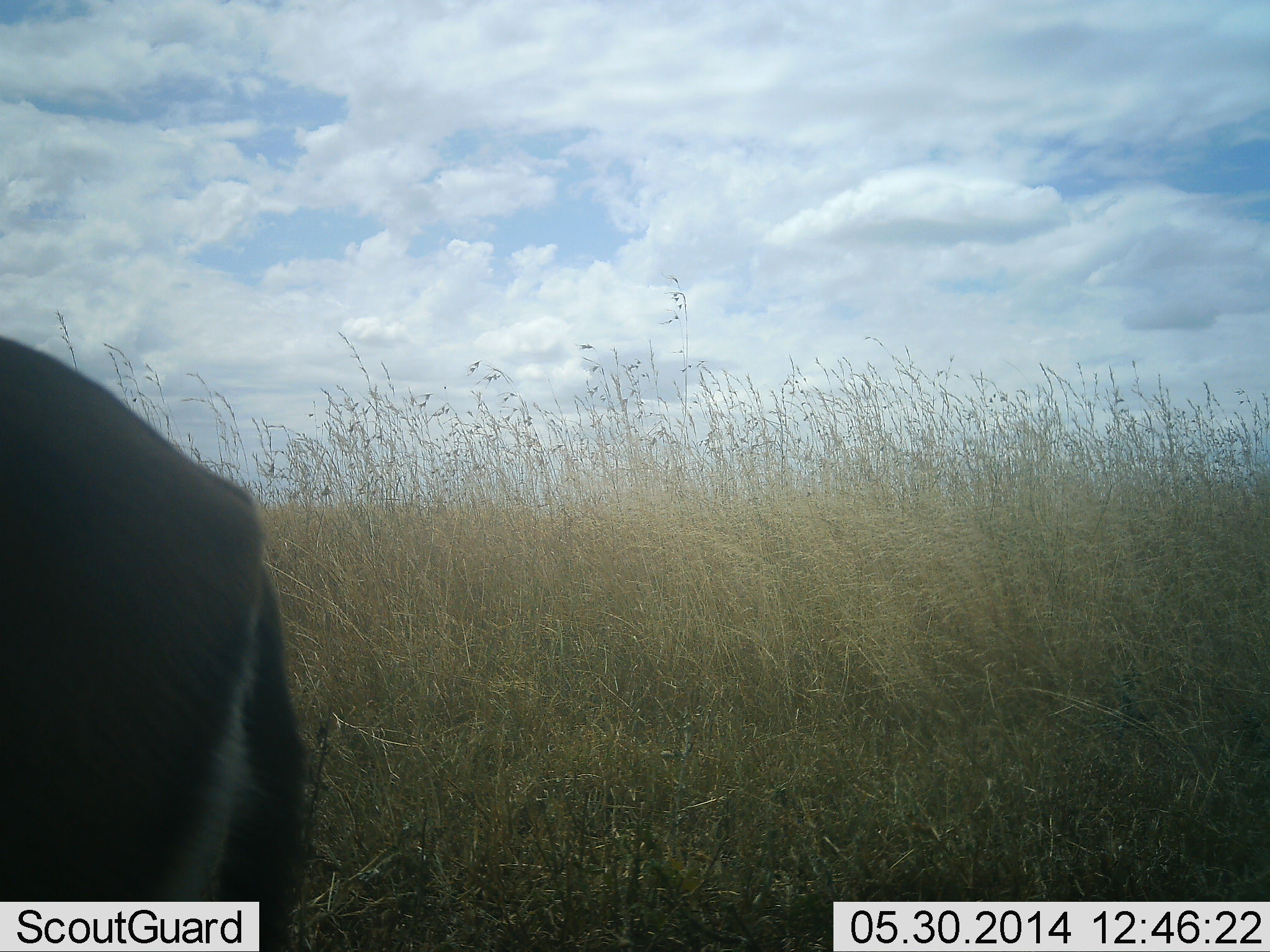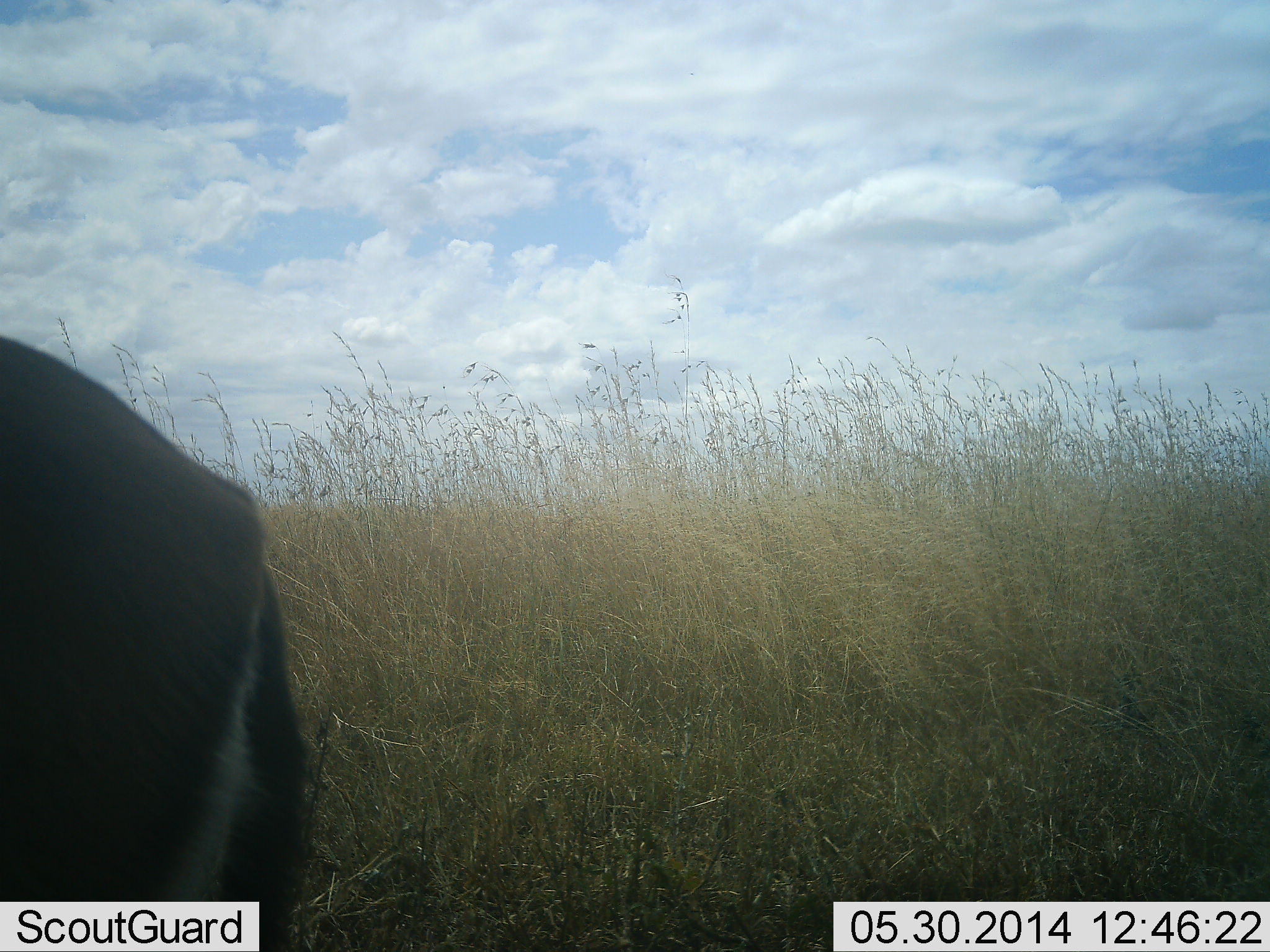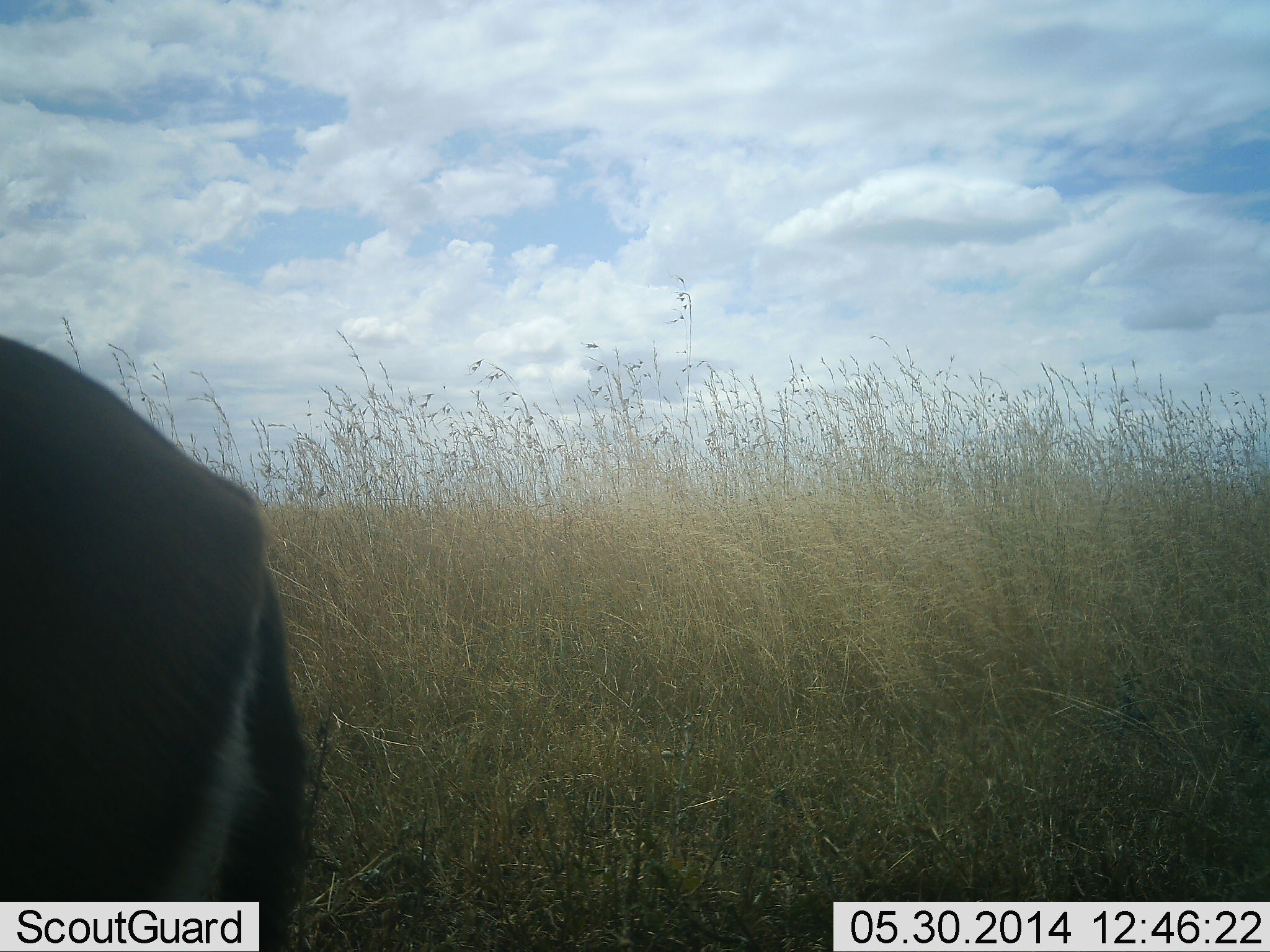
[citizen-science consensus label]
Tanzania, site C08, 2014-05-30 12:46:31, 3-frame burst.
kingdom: Animalia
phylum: Chordata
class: Mammalia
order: Artiodactyla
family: Bovidae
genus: Eudorcas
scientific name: Eudorcas thomsonii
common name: thomson's gazelle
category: gazellethomsons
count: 1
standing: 90%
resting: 0%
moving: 20%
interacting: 0%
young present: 0%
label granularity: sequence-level